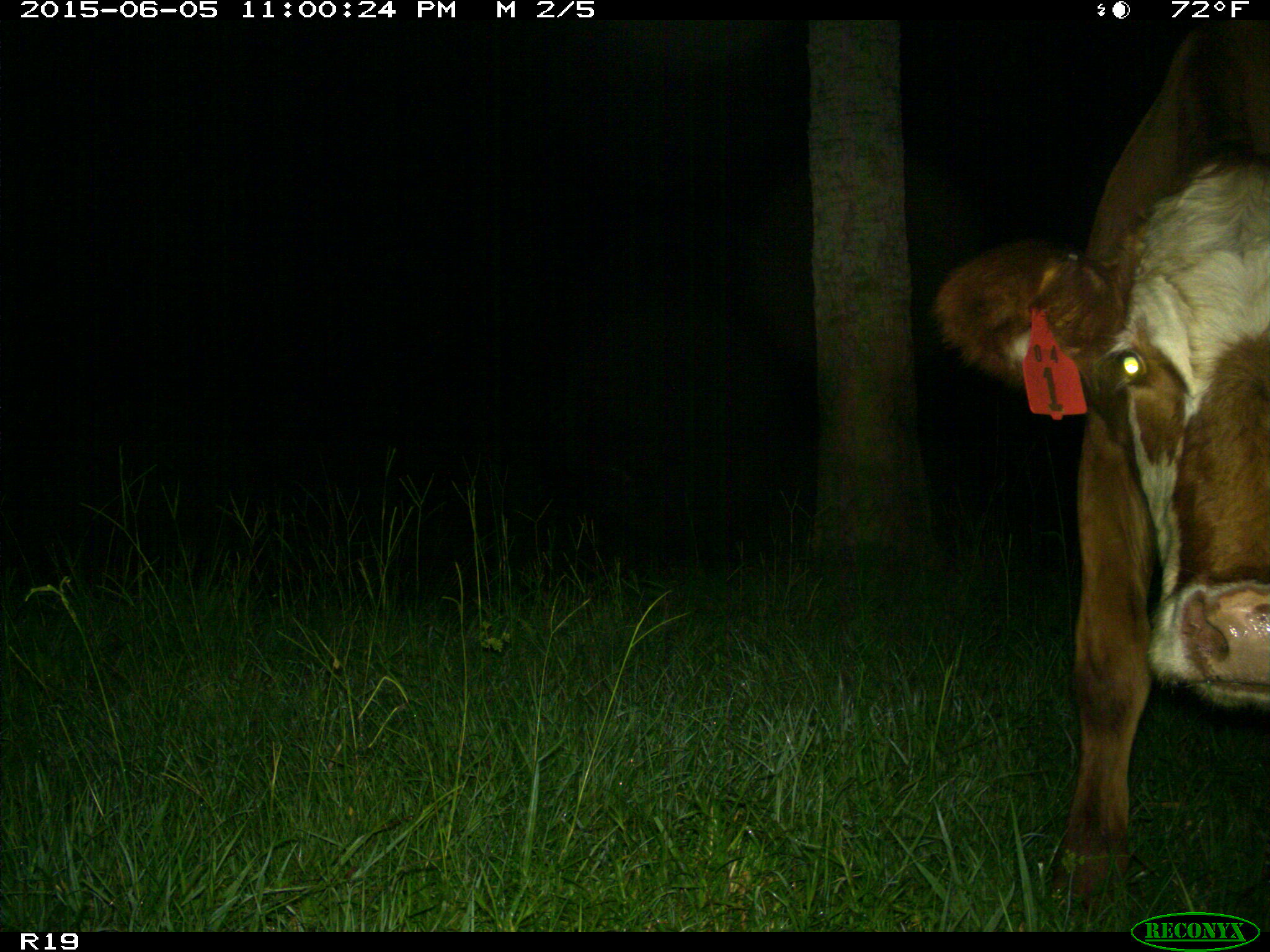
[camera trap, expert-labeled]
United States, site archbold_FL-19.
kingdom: Animalia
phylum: Chordata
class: Mammalia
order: Artiodactyla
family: Bovidae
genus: Bos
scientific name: Bos taurus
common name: domestic cow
Bos taurus (domestic cow).